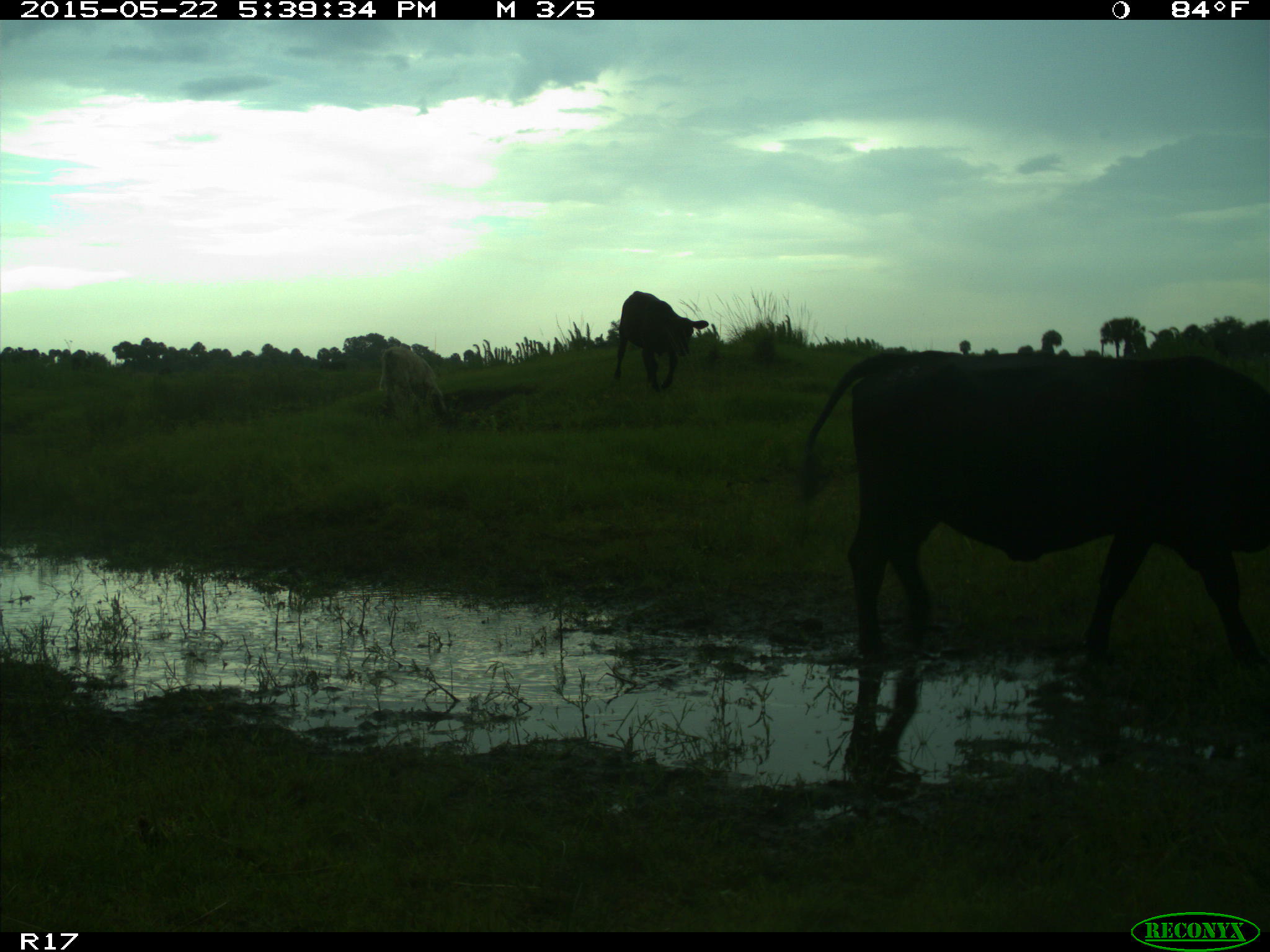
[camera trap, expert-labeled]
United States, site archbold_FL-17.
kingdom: Animalia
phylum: Chordata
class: Mammalia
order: Artiodactyla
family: Bovidae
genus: Bos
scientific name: Bos taurus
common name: domestic cow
Bos taurus (domestic cow).